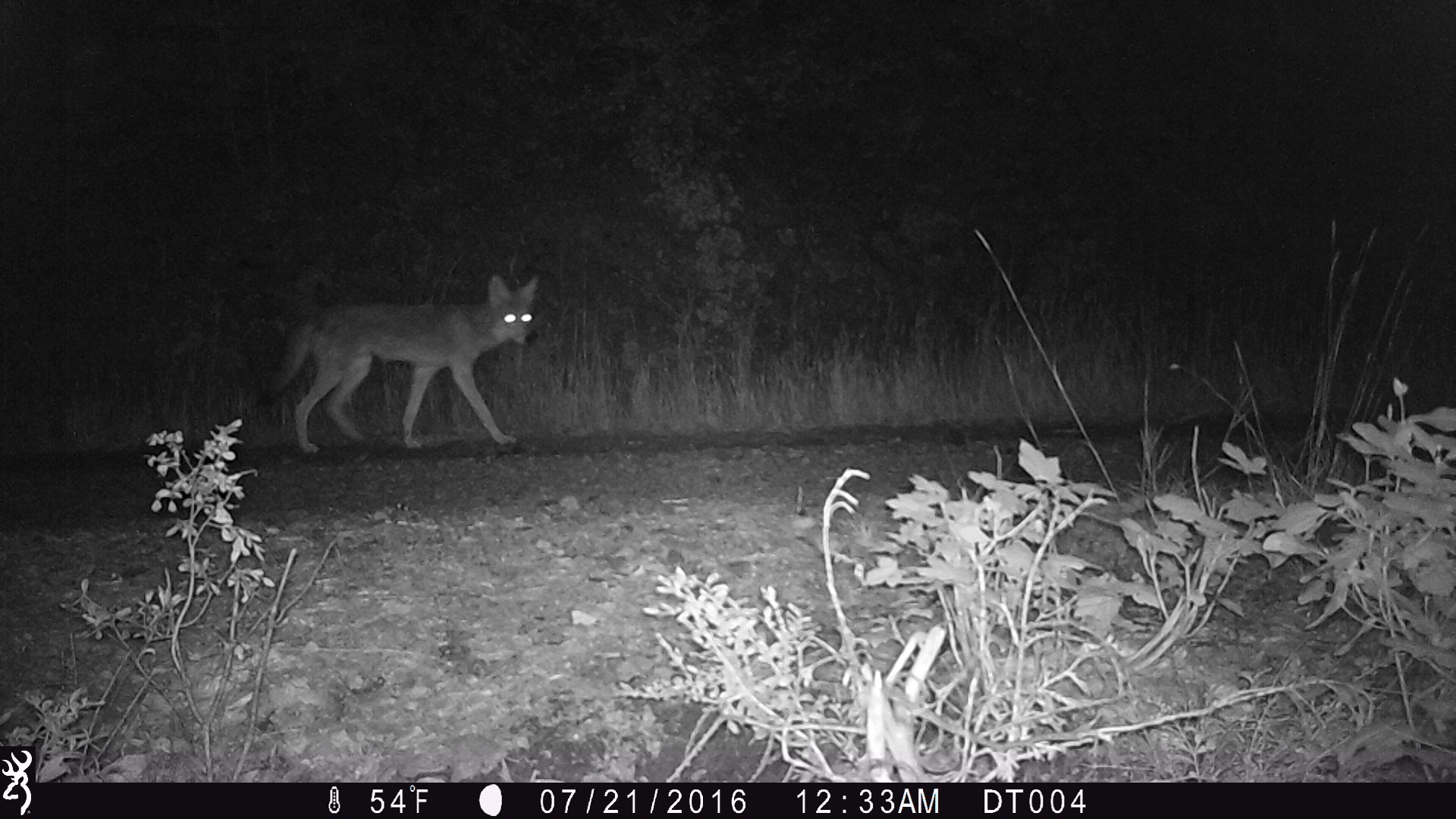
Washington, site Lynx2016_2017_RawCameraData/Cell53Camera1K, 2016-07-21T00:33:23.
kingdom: Animalia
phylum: Chordata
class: Mammalia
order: Carnivora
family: Canidae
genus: Canis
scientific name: Canis latrans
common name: coyote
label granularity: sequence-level